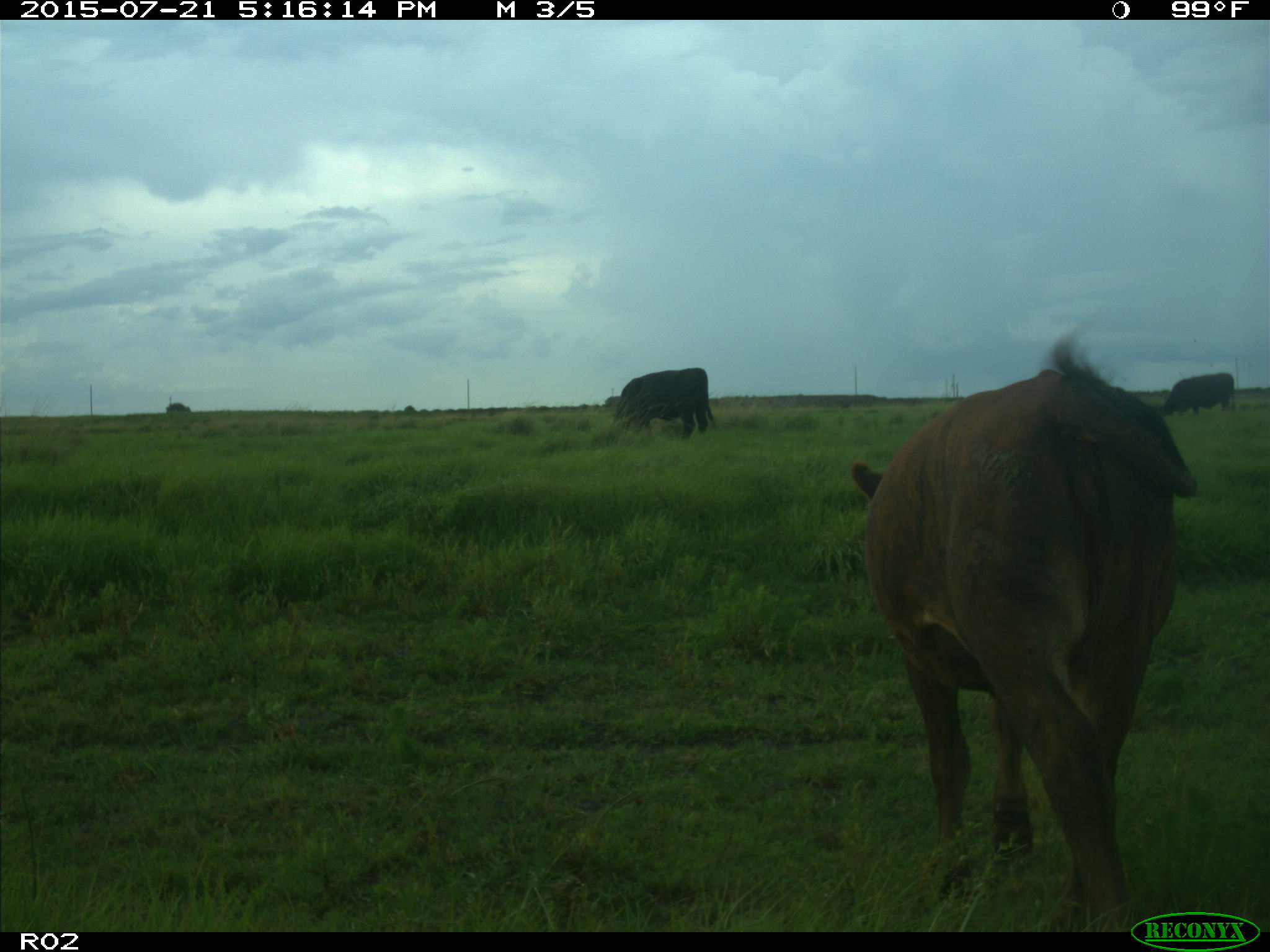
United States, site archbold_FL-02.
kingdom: Animalia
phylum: Chordata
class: Mammalia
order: Artiodactyla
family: Bovidae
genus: Bos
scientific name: Bos taurus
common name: domestic cow